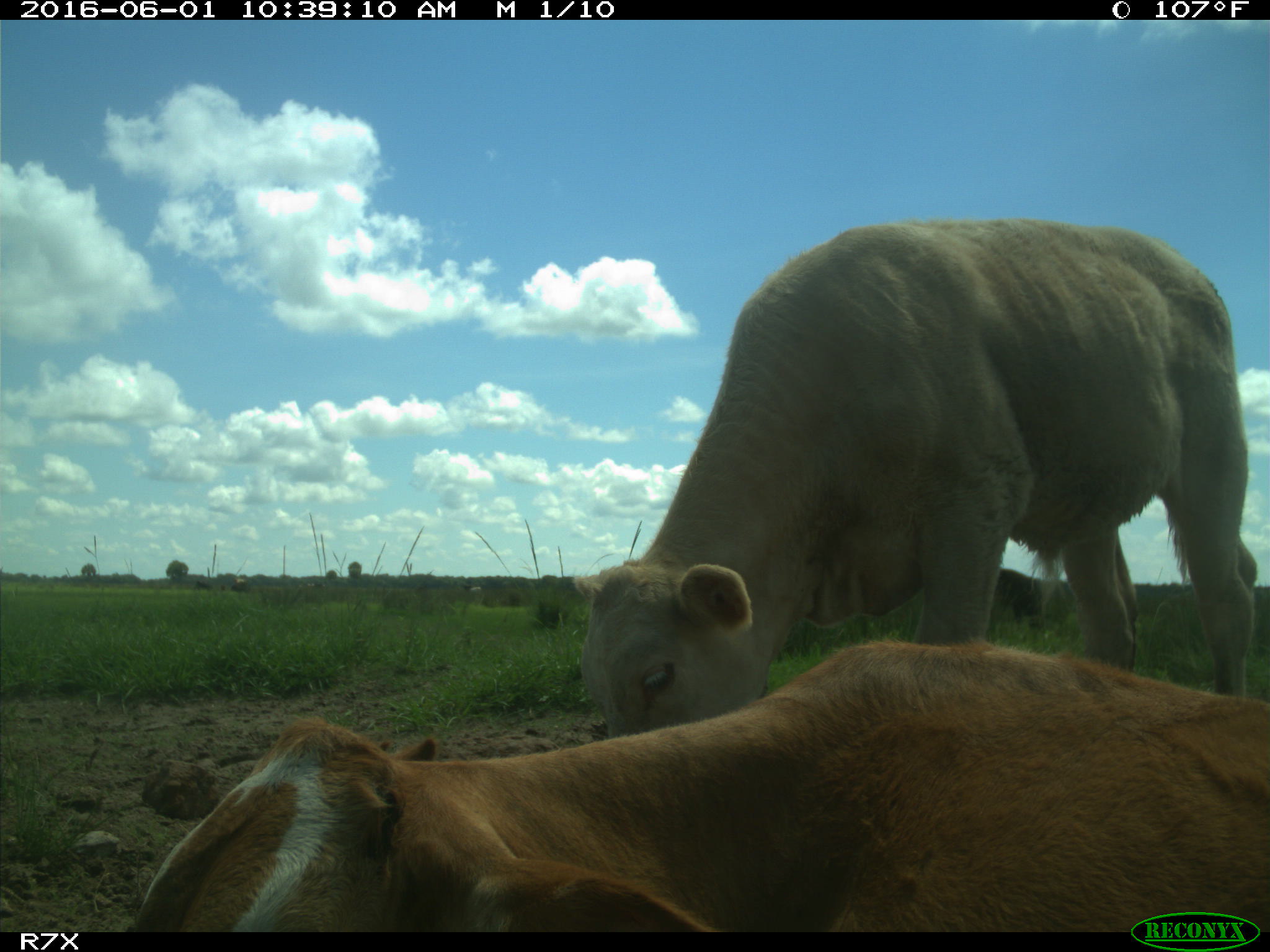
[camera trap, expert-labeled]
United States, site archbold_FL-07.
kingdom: Animalia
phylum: Chordata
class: Mammalia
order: Artiodactyla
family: Bovidae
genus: Bos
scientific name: Bos taurus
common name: domestic cow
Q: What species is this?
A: Bos taurus (domestic cow).